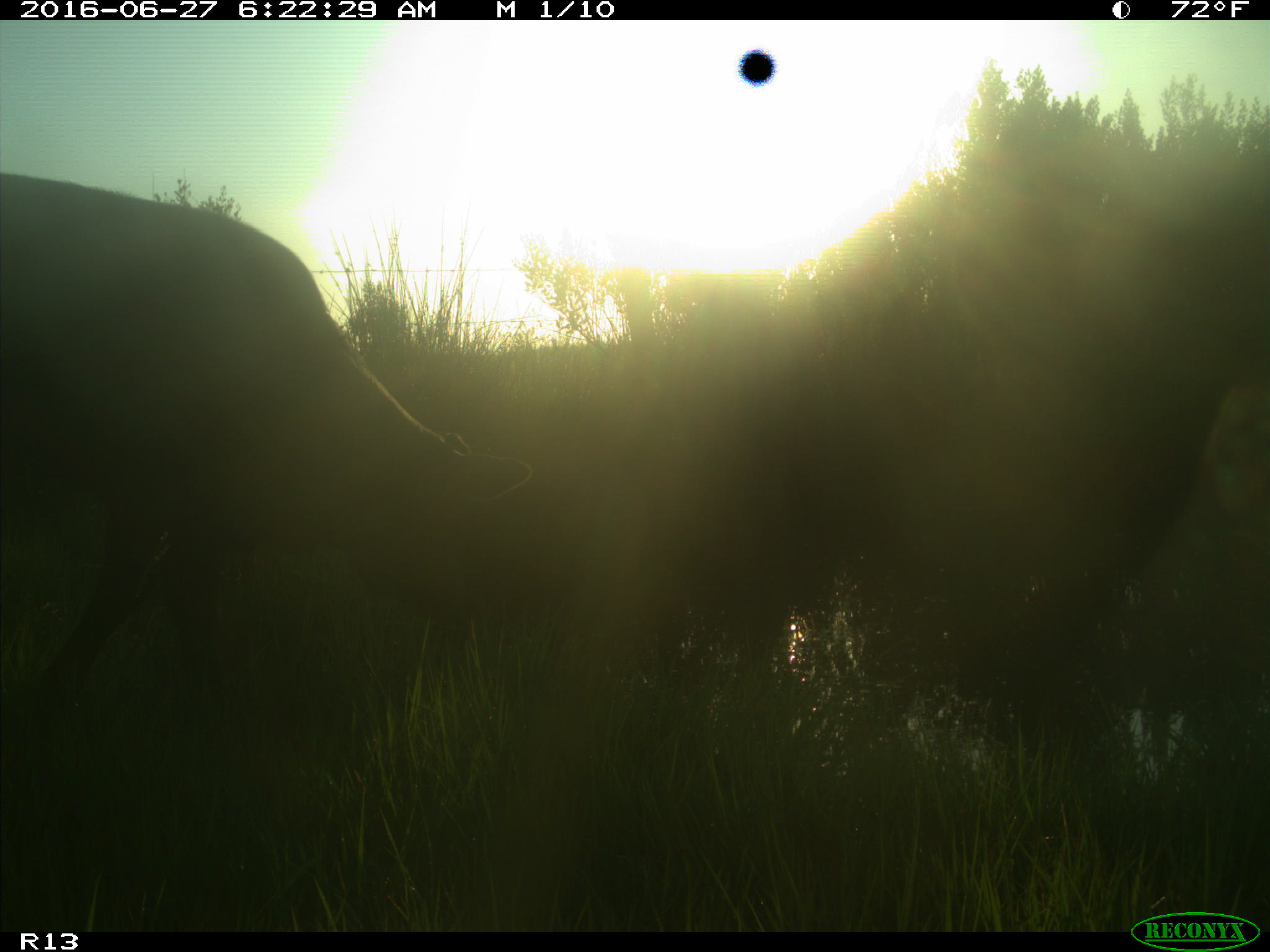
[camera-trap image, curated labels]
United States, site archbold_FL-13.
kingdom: Animalia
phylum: Chordata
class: Mammalia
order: Artiodactyla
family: Bovidae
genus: Bos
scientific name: Bos taurus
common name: domestic cow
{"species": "Bos taurus (domestic cow)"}